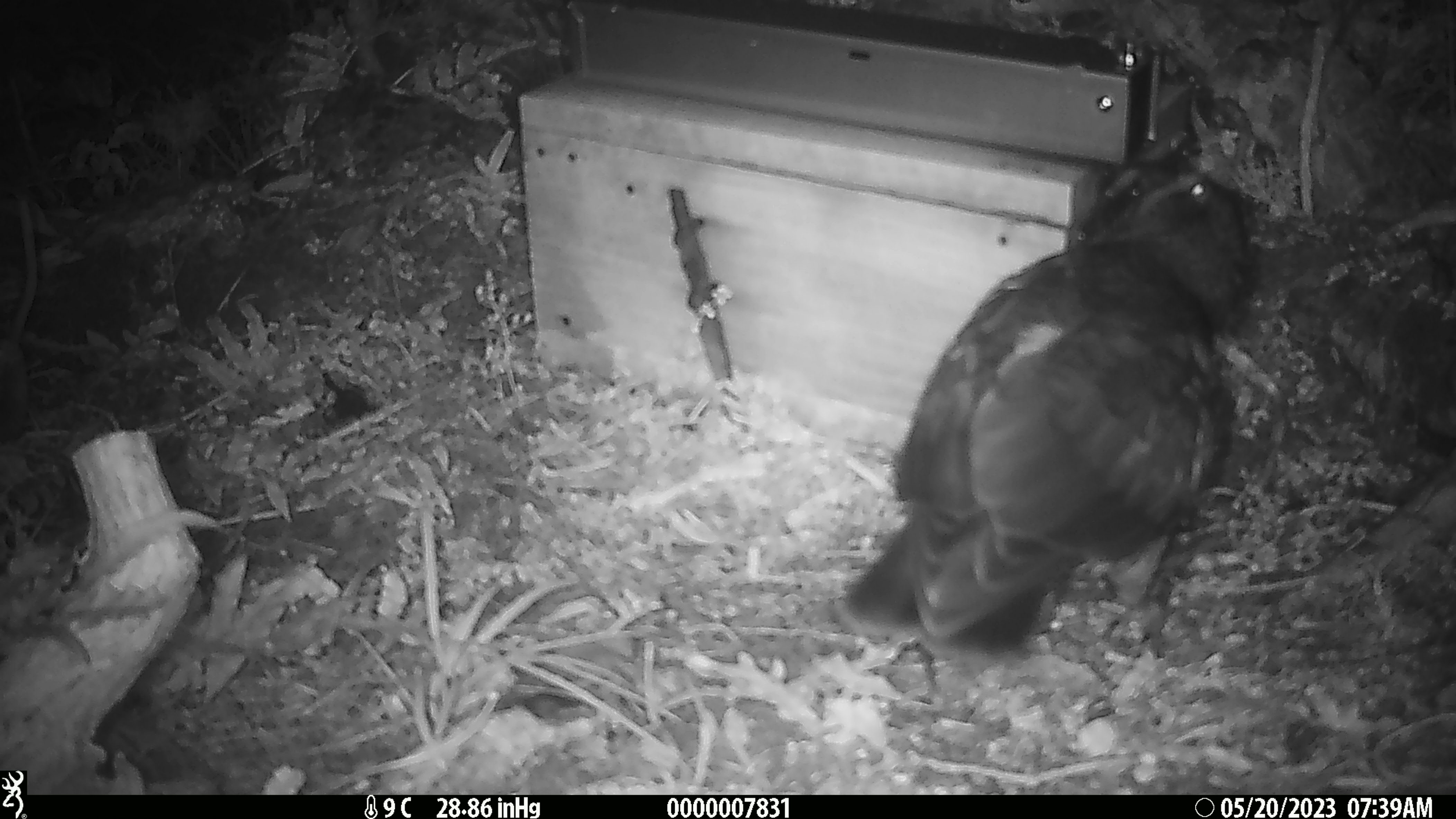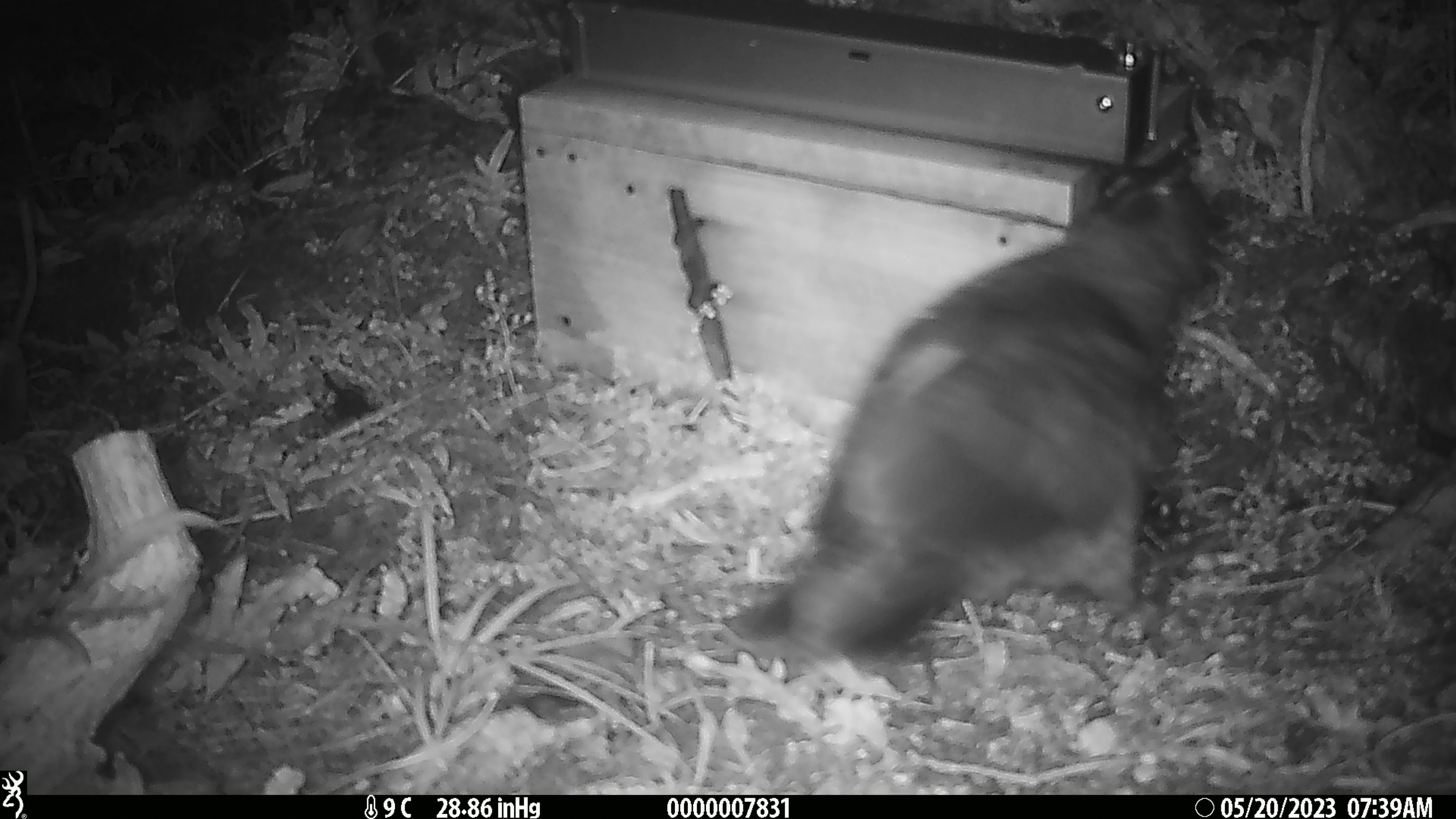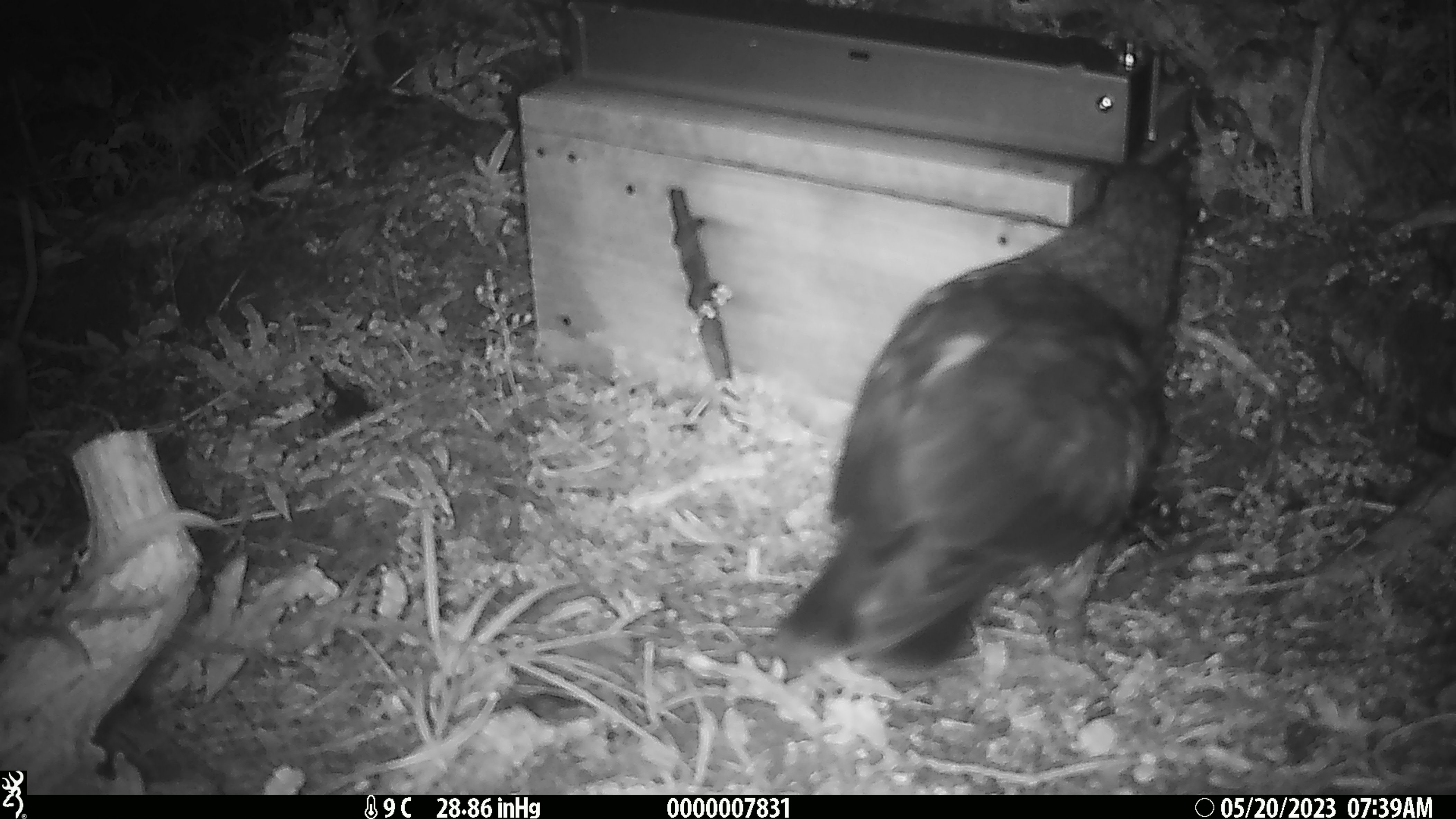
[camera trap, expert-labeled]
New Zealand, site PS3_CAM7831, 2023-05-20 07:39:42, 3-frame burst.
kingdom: Animalia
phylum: Chordata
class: Aves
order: Psittaciformes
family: Strigopidae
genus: Nestor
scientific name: Nestor notabilis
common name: kea